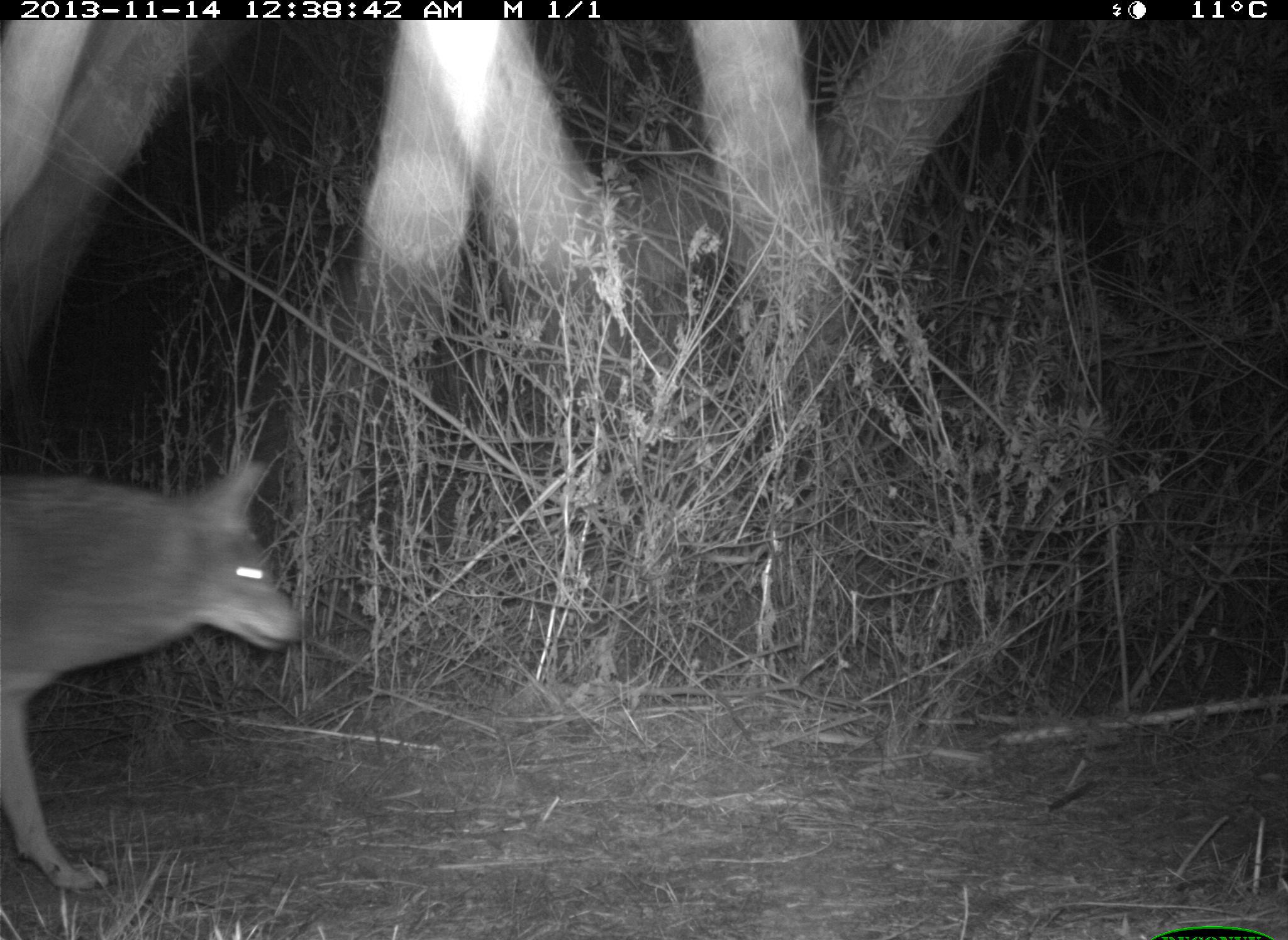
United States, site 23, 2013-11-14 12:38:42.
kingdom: Animalia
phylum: Chordata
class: Mammalia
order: Carnivora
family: Canidae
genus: Canis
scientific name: Canis latrans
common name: coyote